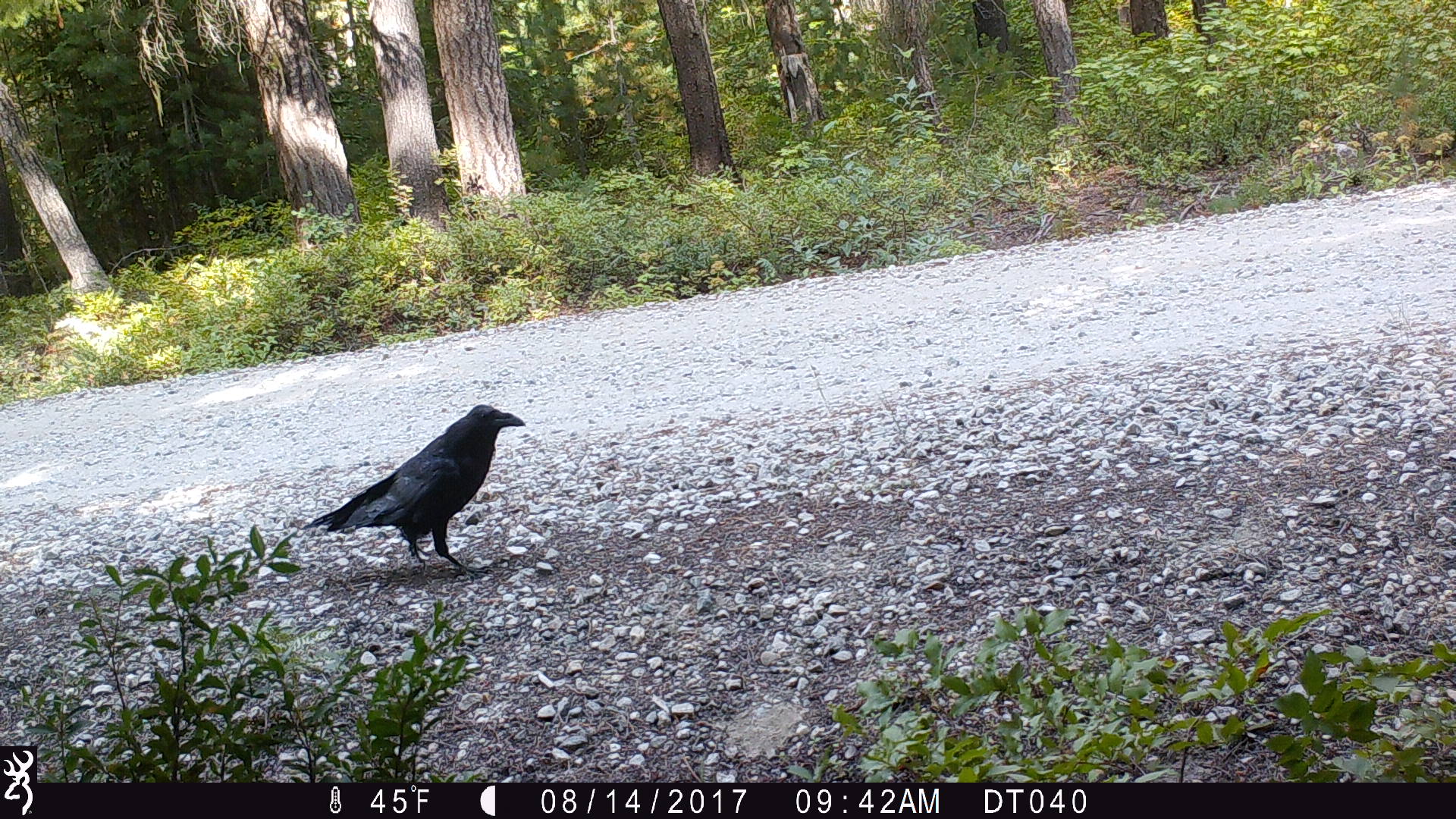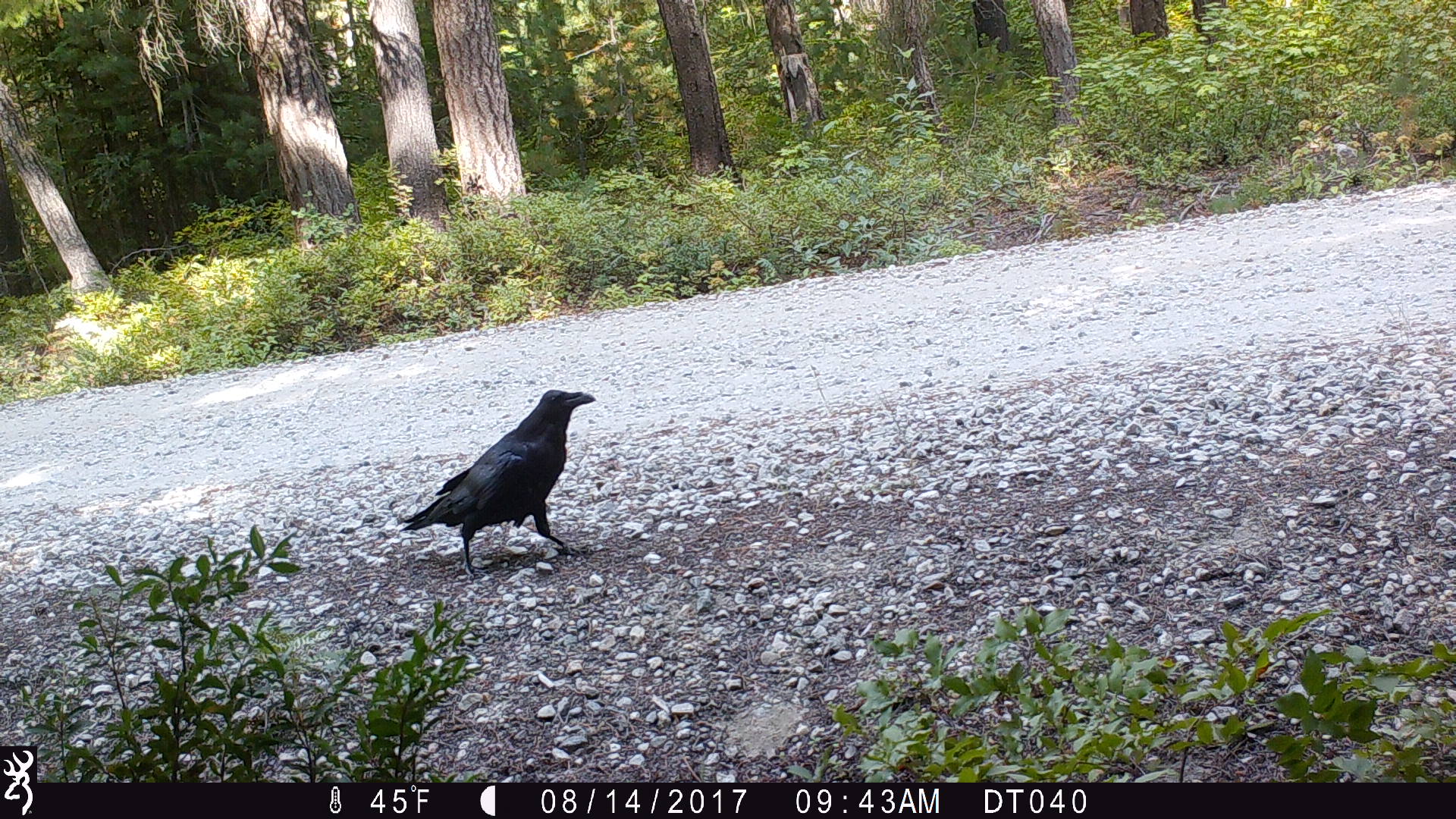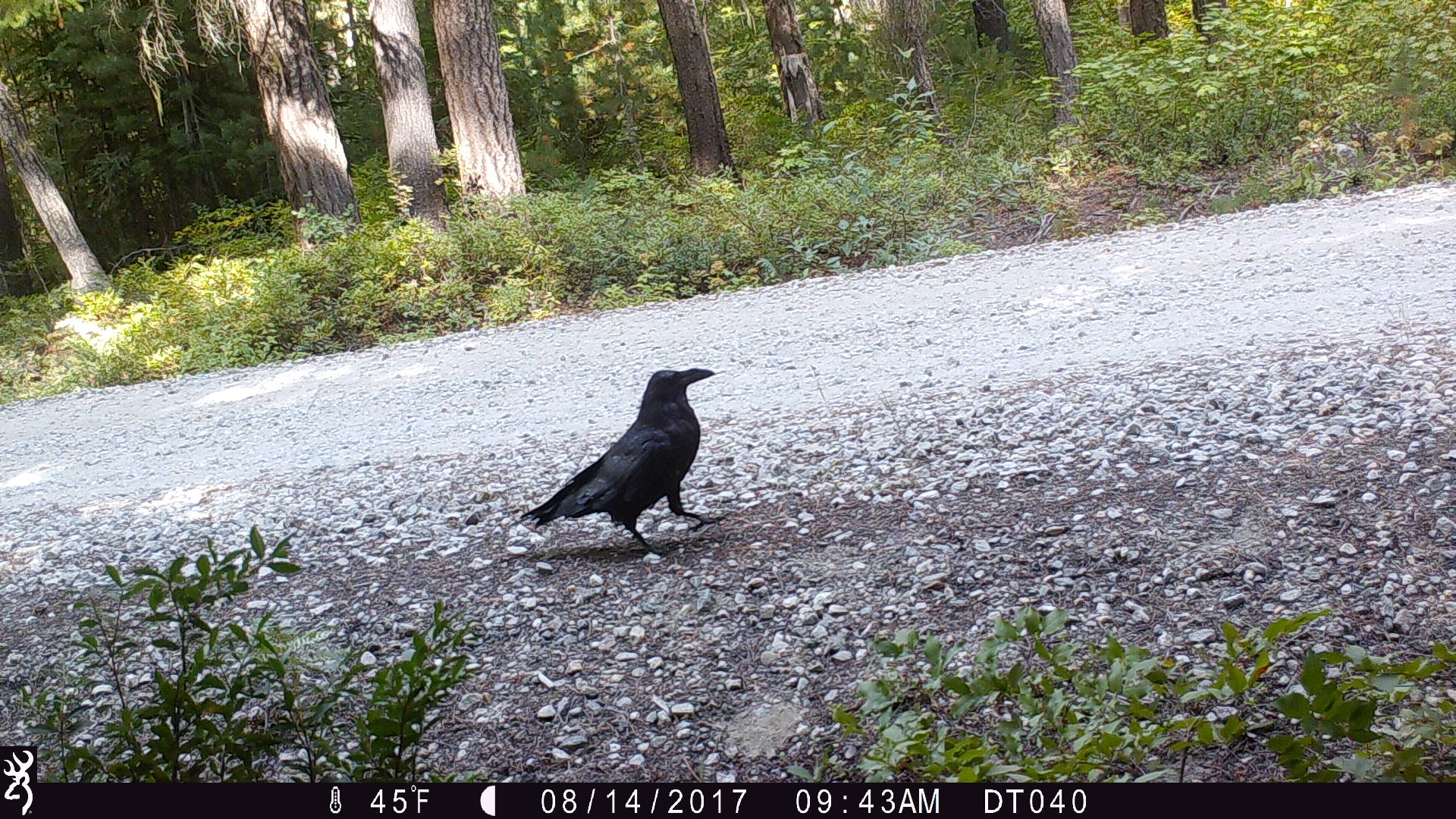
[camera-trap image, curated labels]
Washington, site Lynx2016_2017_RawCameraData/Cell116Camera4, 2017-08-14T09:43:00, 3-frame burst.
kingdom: Animalia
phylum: Chordata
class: Aves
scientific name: Aves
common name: birds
Aves (birds). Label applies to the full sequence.